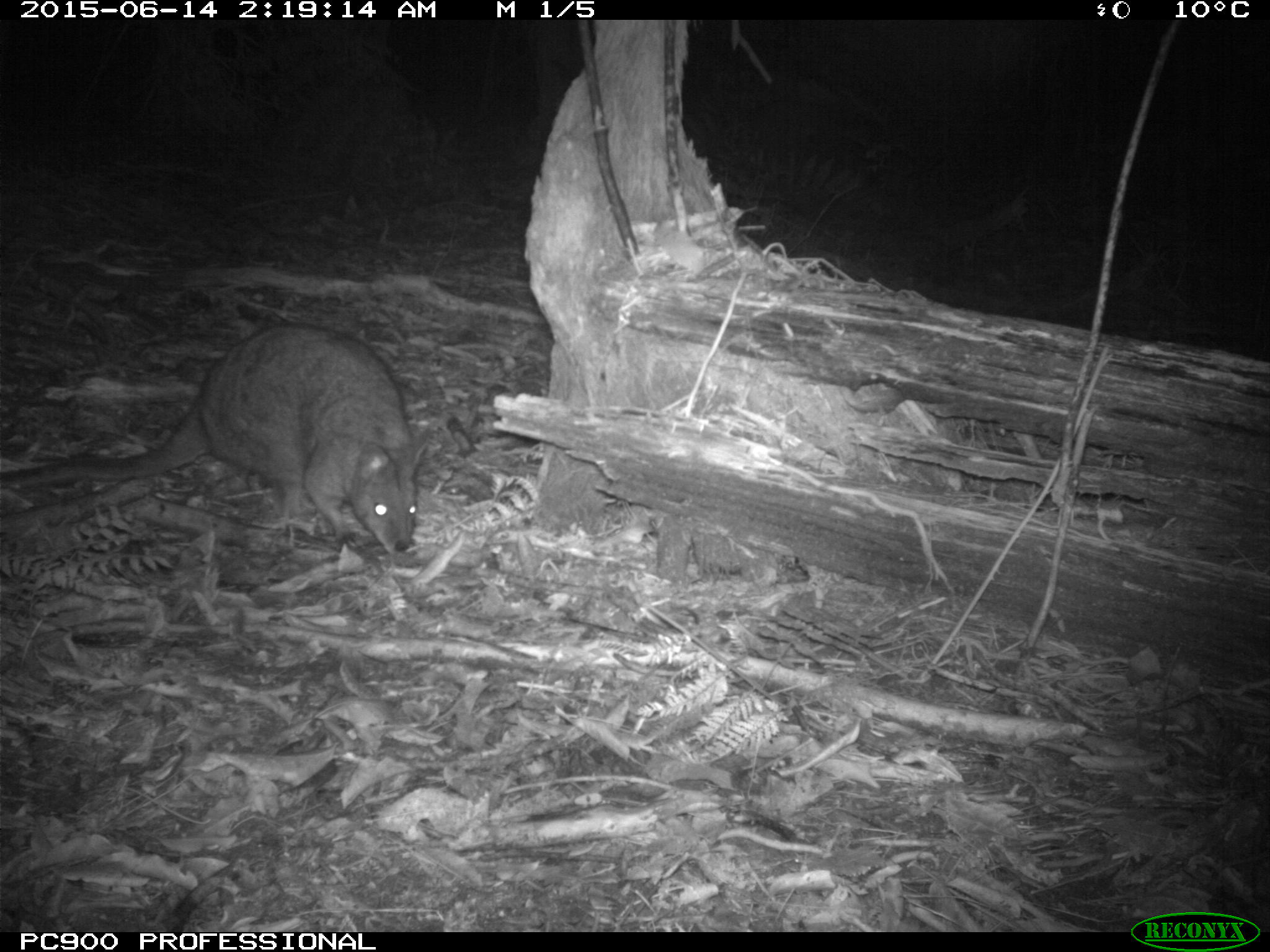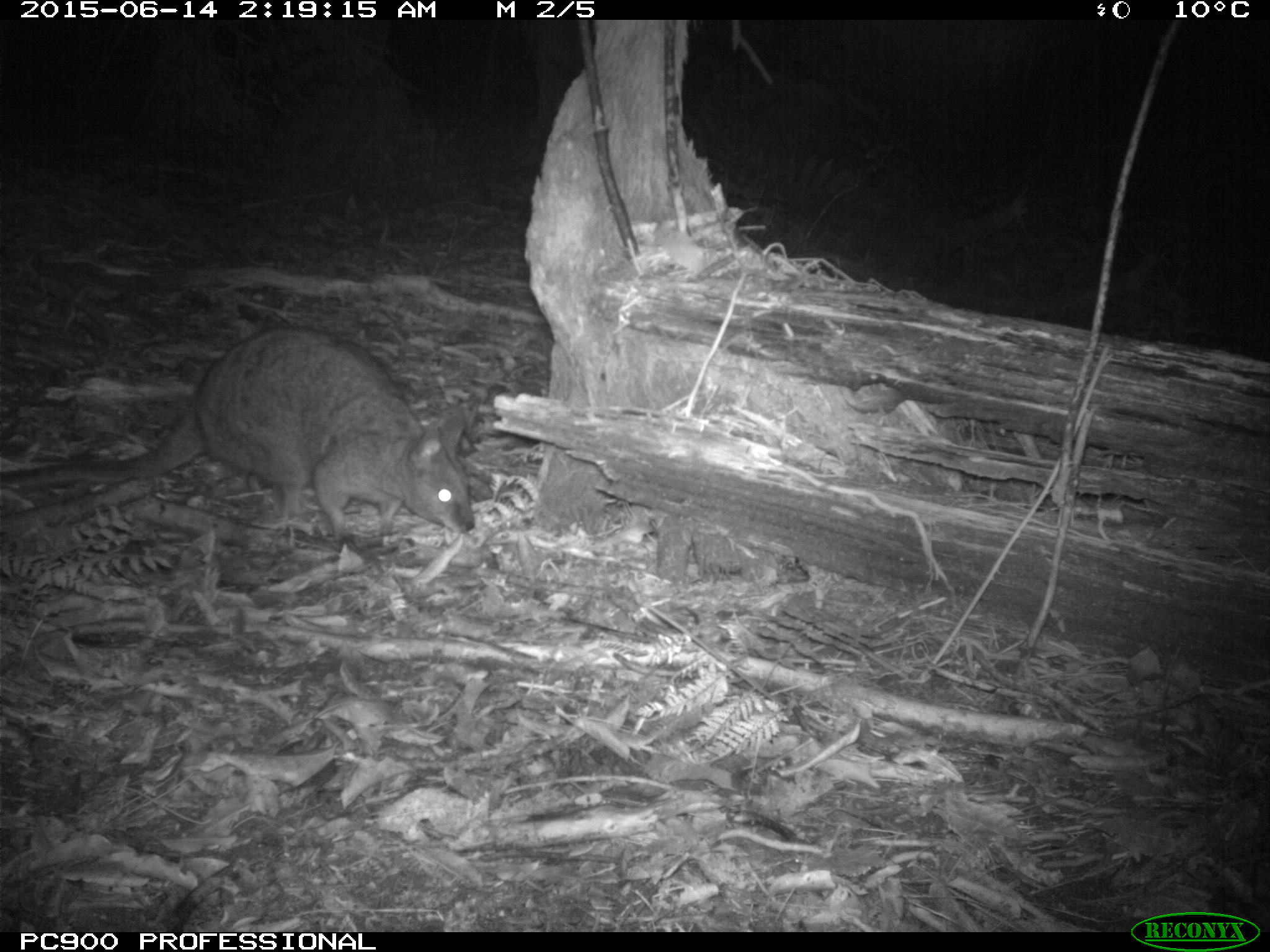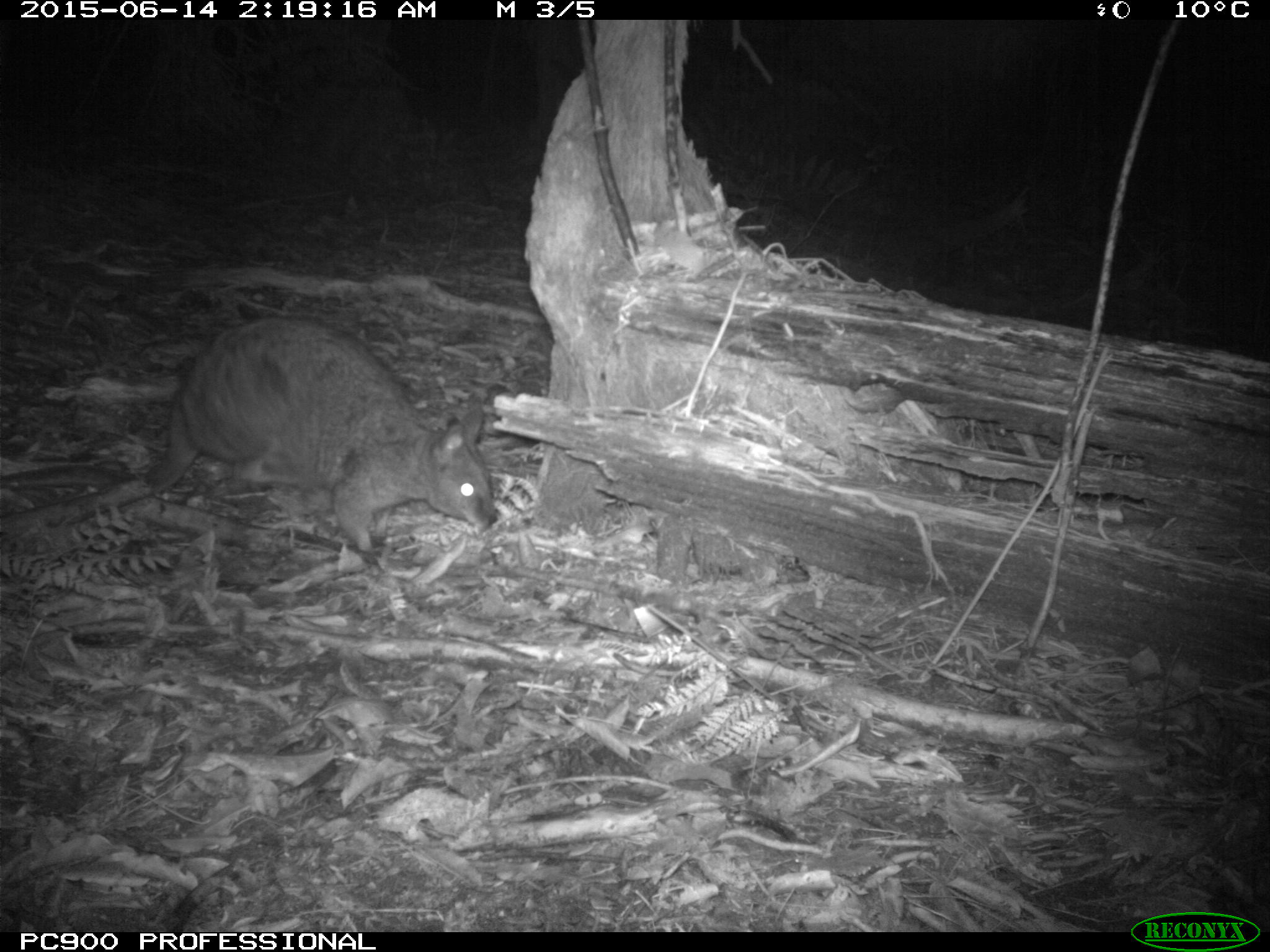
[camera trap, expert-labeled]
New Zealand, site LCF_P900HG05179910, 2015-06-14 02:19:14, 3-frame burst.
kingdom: Animalia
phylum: Chordata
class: Mammalia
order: Diprotodontia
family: Macropodidae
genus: Notamacropus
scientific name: Notamacropus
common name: wallaby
Wallaby (Notamacropus).